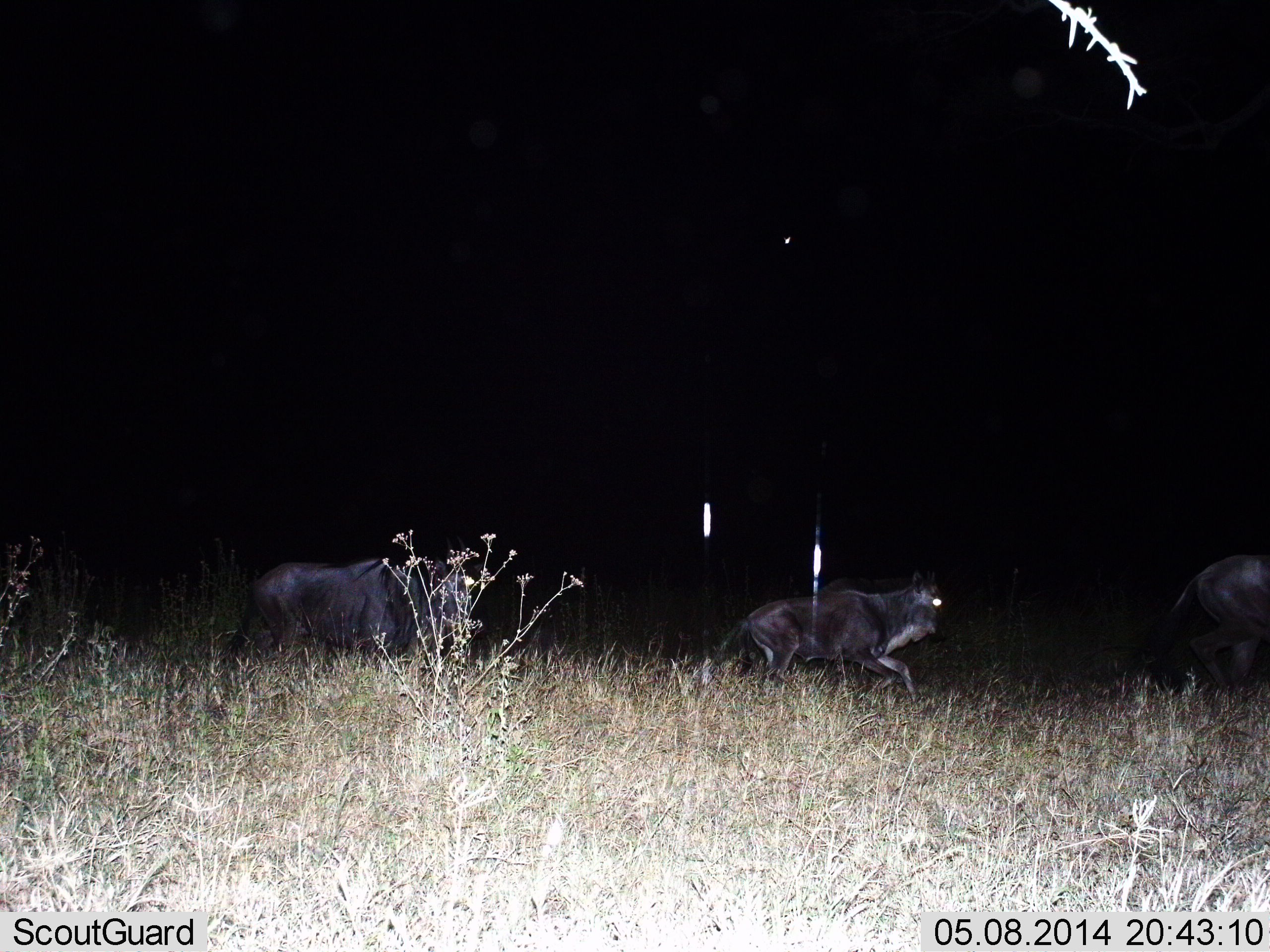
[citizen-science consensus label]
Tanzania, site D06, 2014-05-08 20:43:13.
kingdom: Animalia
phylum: Chordata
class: Mammalia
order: Artiodactyla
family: Bovidae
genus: Connochaetes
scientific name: Connochaetes taurinus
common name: blue wildebeest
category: wildebeest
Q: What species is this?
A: Wildebeest (blue wildebeest) (Connochaetes taurinus).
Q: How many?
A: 3.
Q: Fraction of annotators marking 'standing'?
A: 0%.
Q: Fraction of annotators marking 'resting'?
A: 0%.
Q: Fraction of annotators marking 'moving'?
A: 100%.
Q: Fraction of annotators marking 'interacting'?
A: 0%.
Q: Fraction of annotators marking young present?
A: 10%.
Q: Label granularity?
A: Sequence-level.